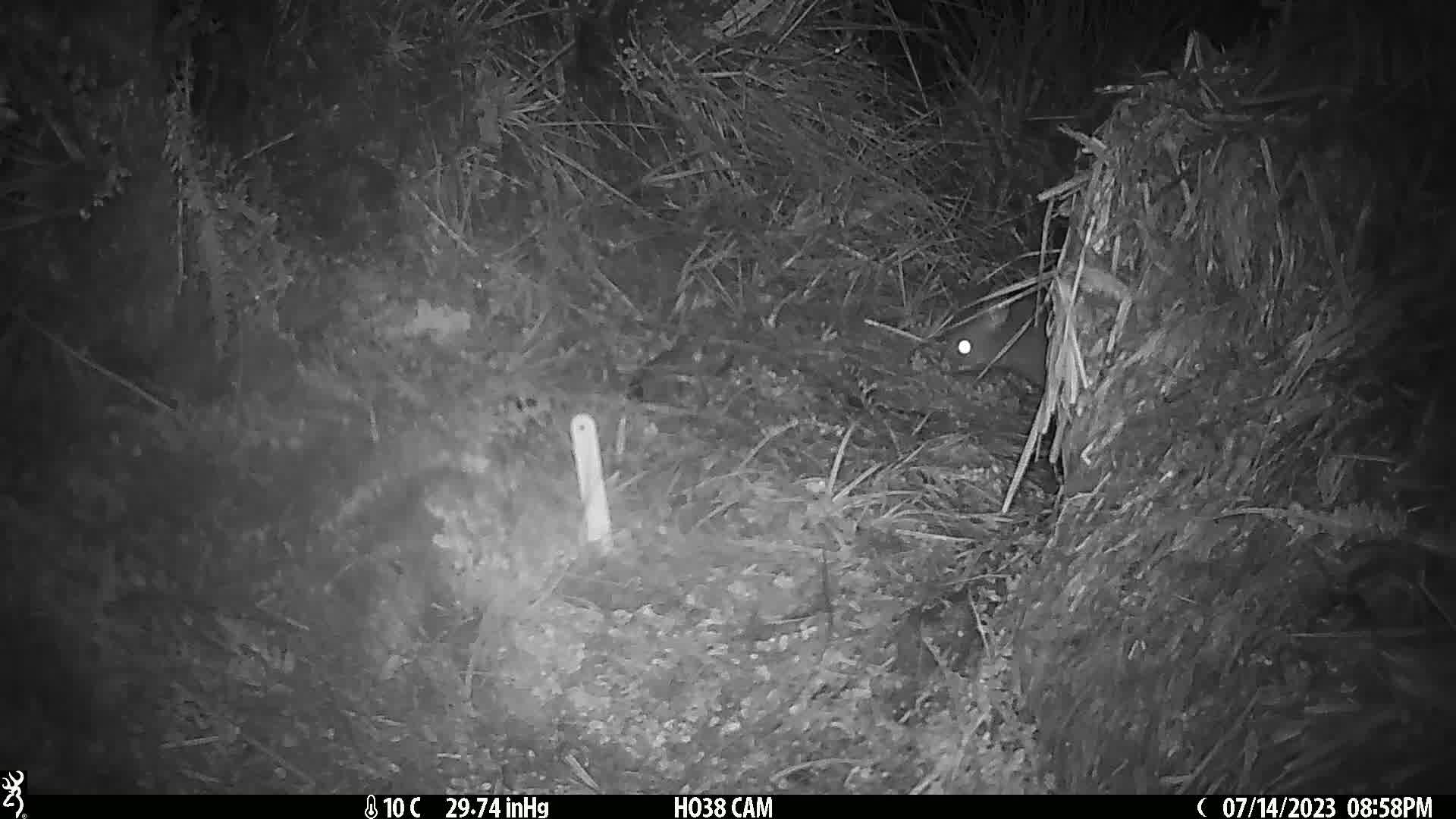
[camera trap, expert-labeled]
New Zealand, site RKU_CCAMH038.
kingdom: Animalia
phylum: Chordata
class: Mammalia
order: Diprotodontia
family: Phalangeridae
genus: Trichosurus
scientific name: Trichosurus vulpecula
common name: common brushtail possum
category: possum